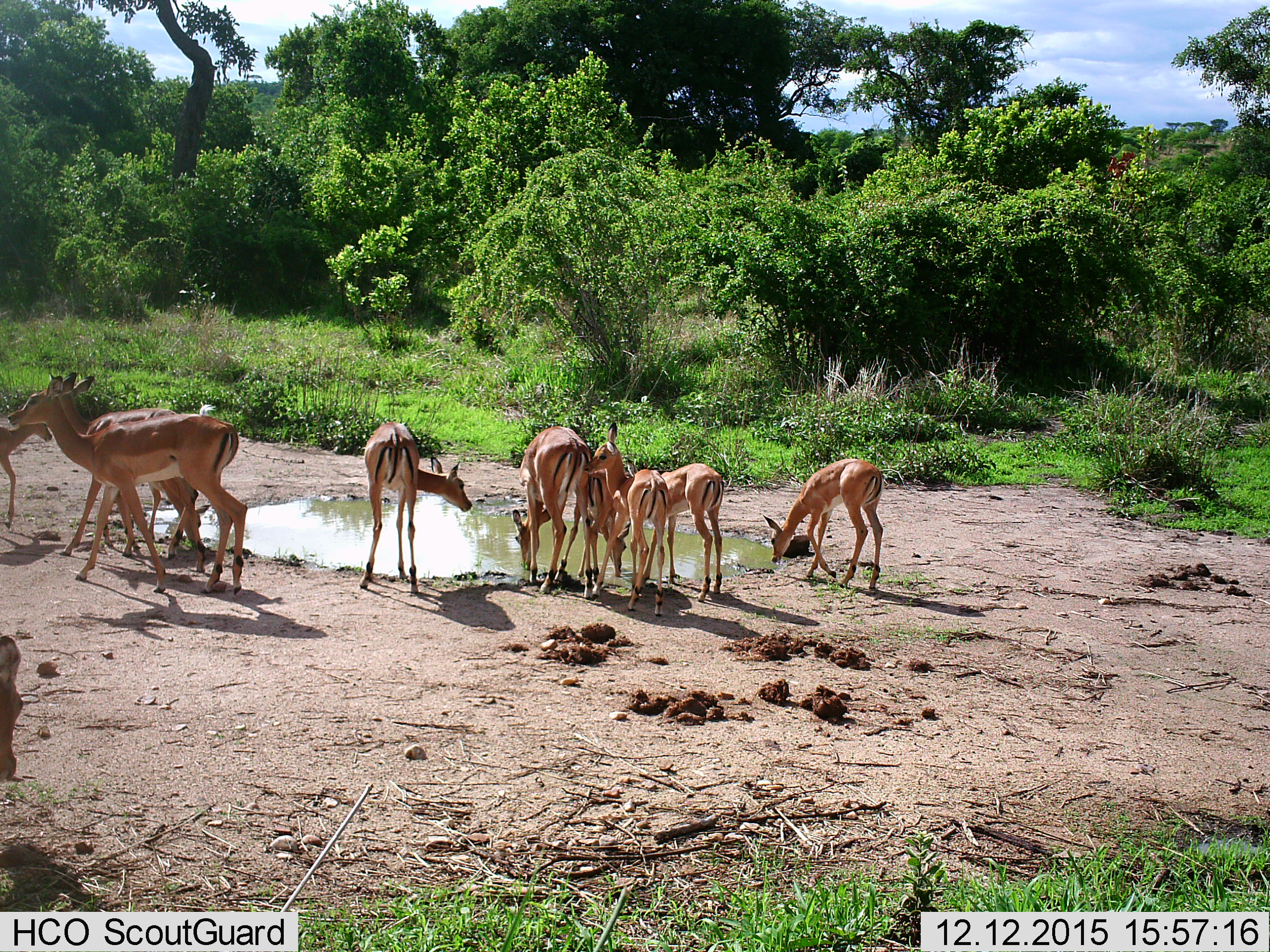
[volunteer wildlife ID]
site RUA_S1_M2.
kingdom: Animalia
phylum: Chordata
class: Mammalia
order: Artiodactyla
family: Bovidae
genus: Aepyceros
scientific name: Aepyceros melampus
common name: impala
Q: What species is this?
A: Impala (Aepyceros melampus).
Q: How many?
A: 11-50.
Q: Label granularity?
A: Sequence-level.